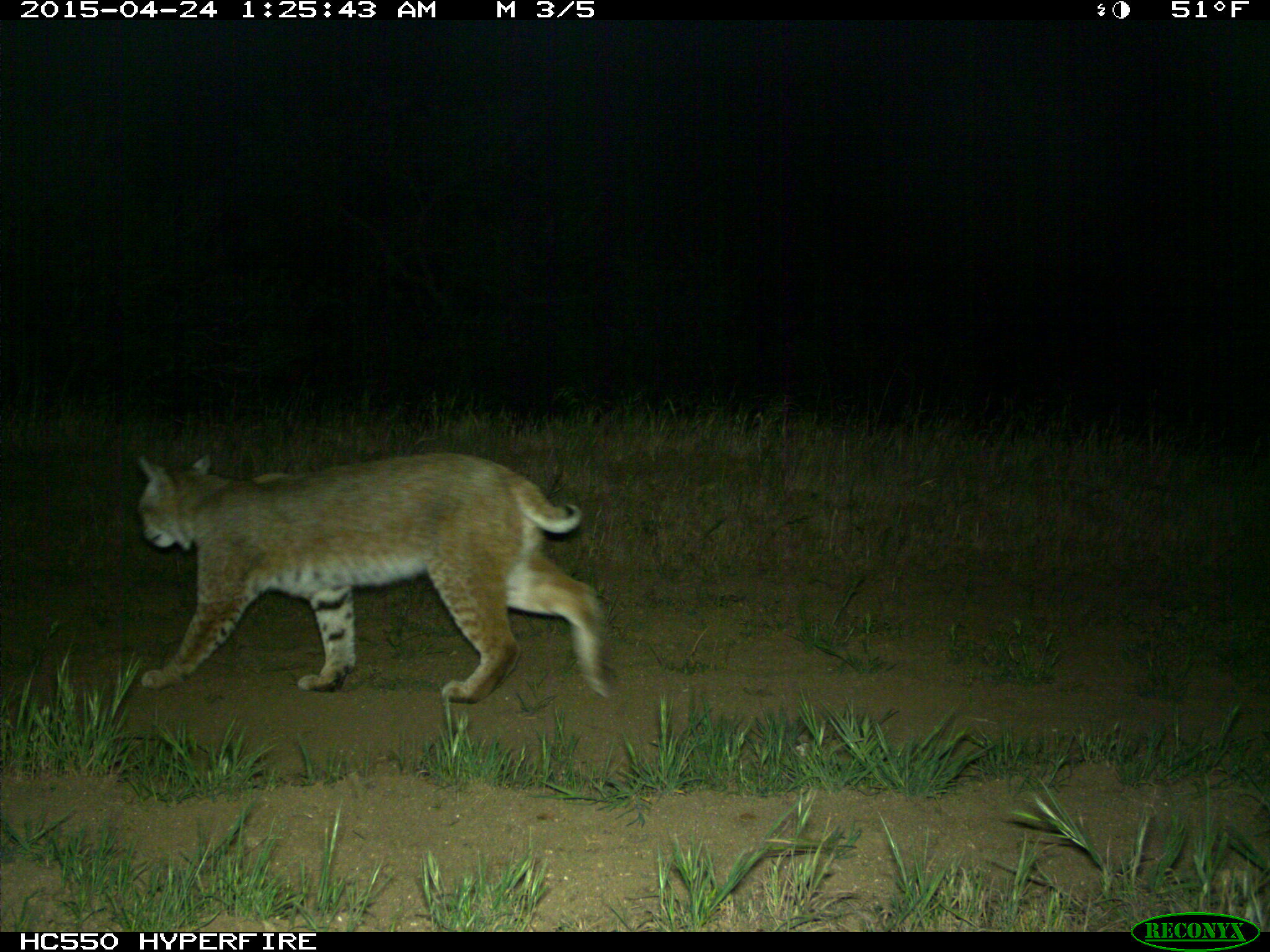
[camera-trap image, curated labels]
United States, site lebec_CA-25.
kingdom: Animalia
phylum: Chordata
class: Mammalia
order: Carnivora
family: Felidae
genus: Lynx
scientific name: Lynx rufus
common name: bobcat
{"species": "Lynx rufus (bobcat)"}